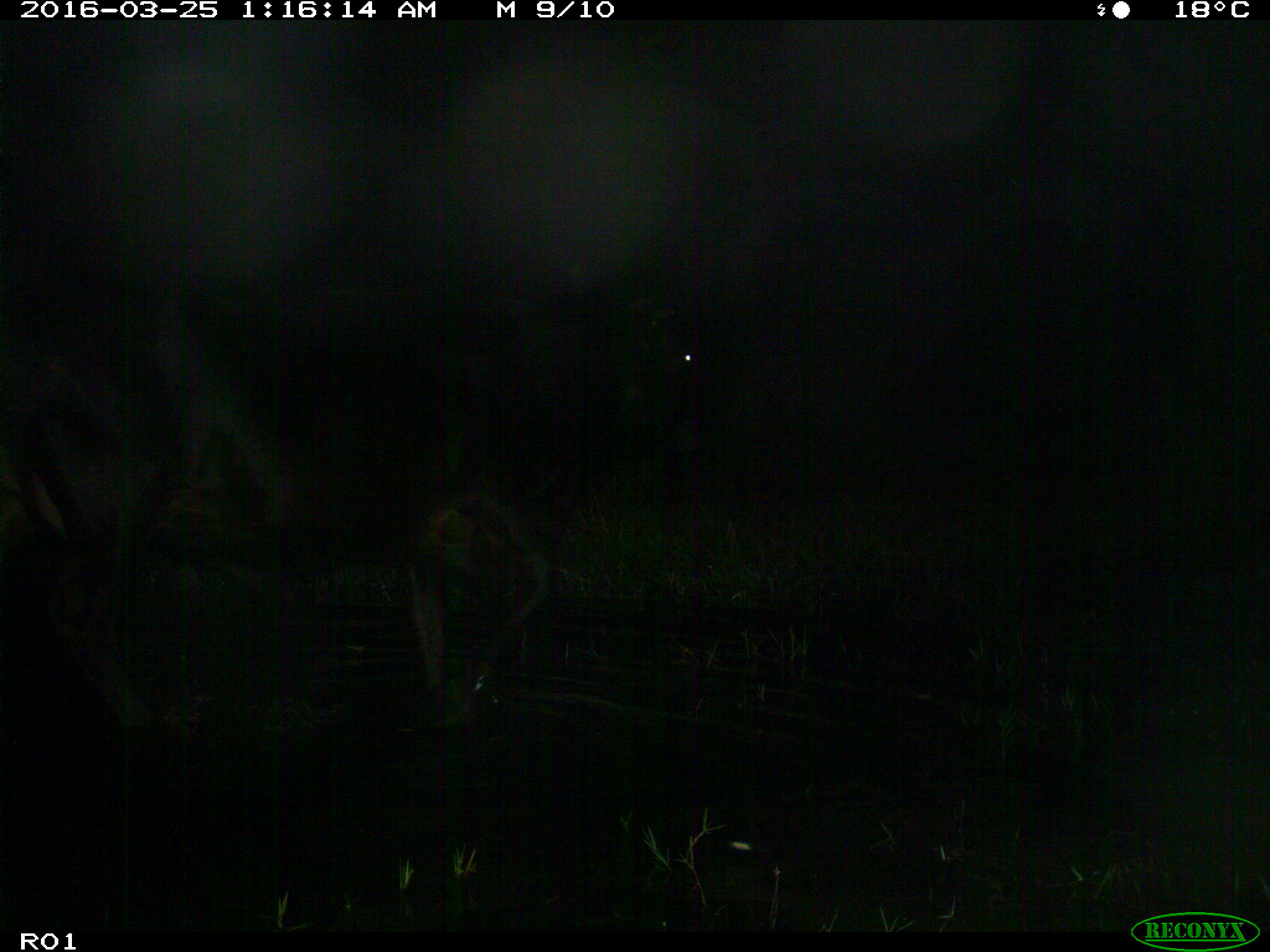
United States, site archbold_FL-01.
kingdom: Animalia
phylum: Chordata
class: Mammalia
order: Artiodactyla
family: Bovidae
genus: Bos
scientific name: Bos taurus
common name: domestic cow